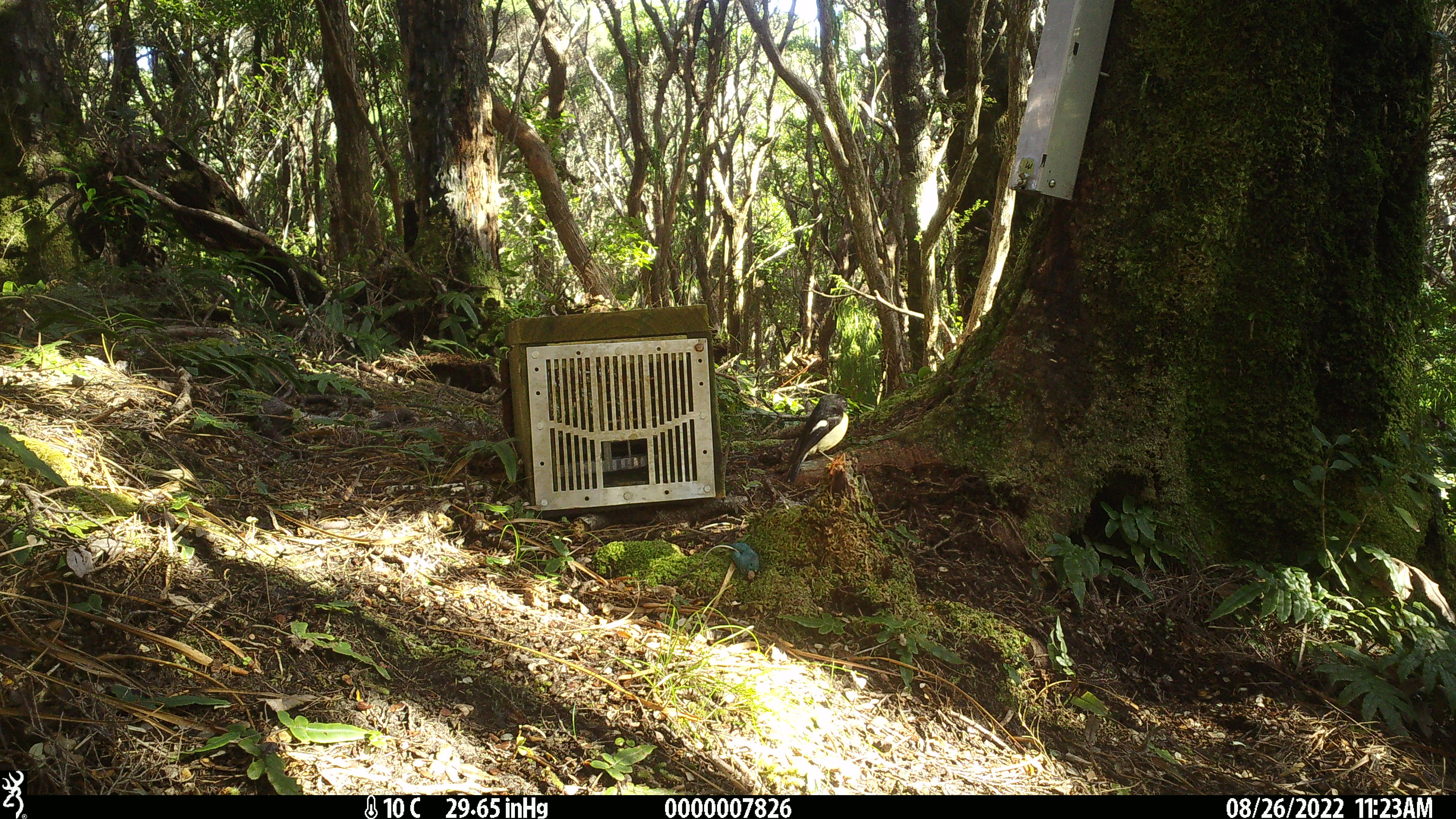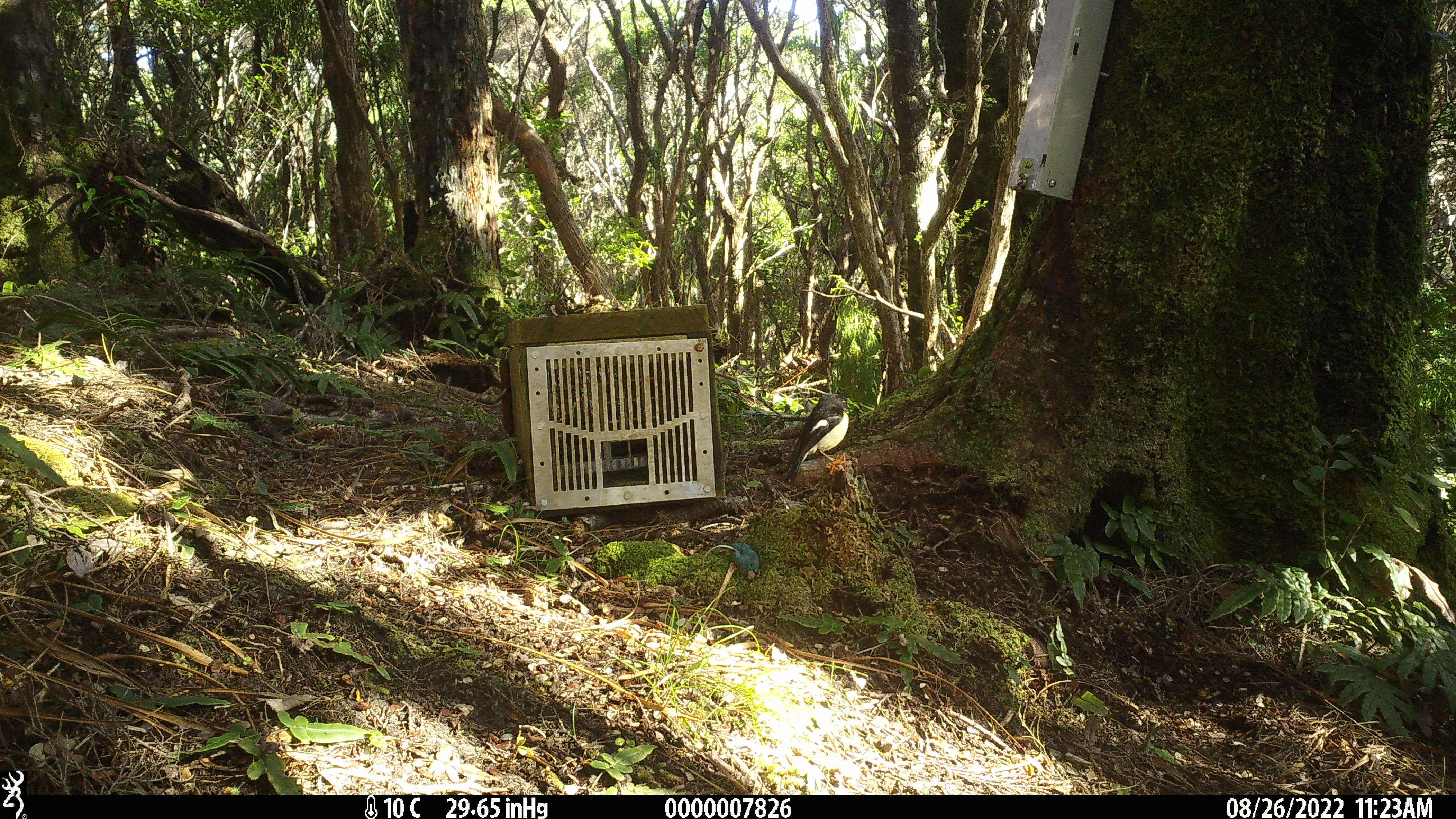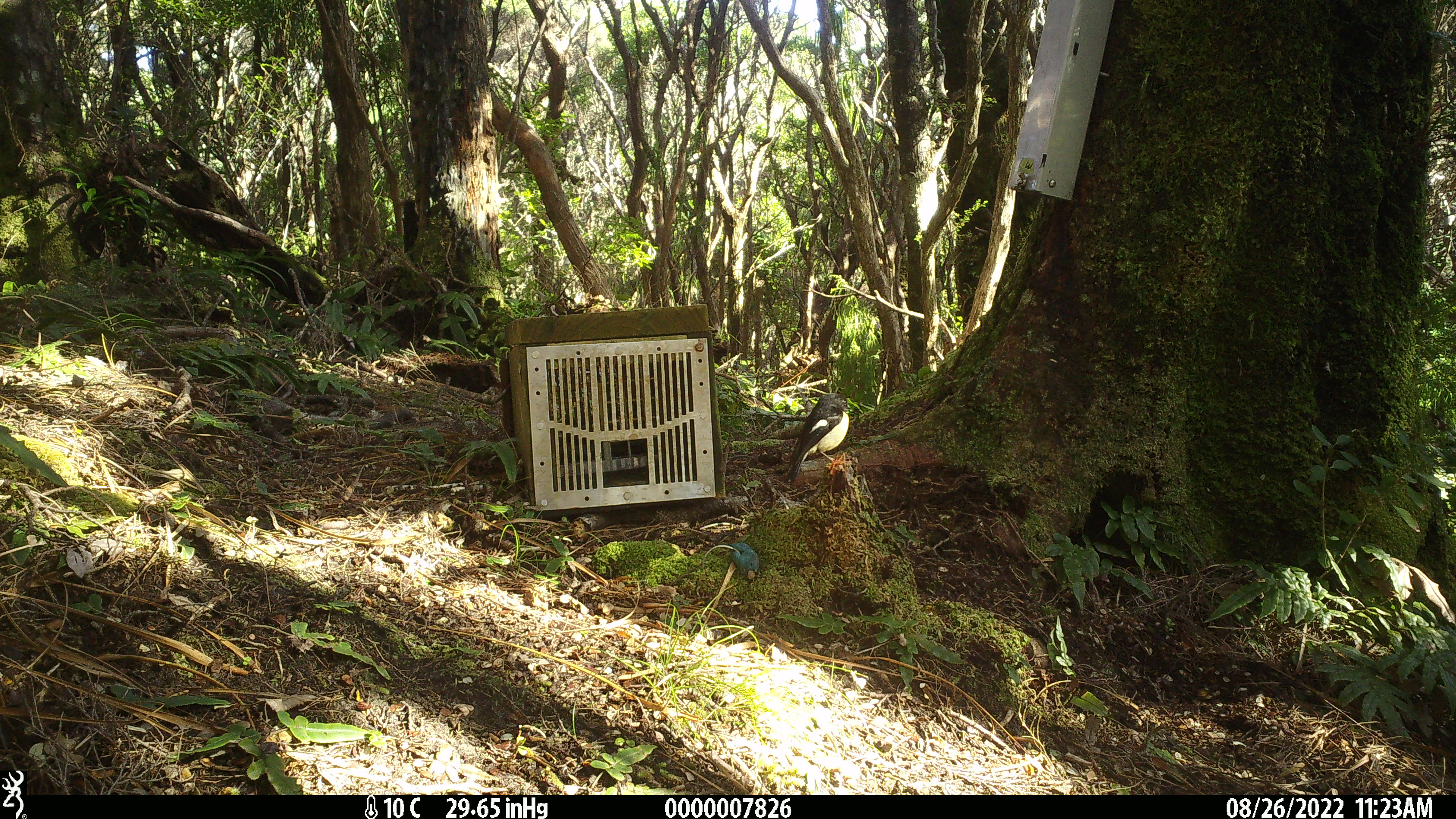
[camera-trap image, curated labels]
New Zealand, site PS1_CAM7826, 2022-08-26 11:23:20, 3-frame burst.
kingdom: Animalia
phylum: Chordata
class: Aves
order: Passeriformes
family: Petroicidae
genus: Petroica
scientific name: Petroica macrocephala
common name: tomtit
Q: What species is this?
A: Tomtit (Petroica macrocephala).